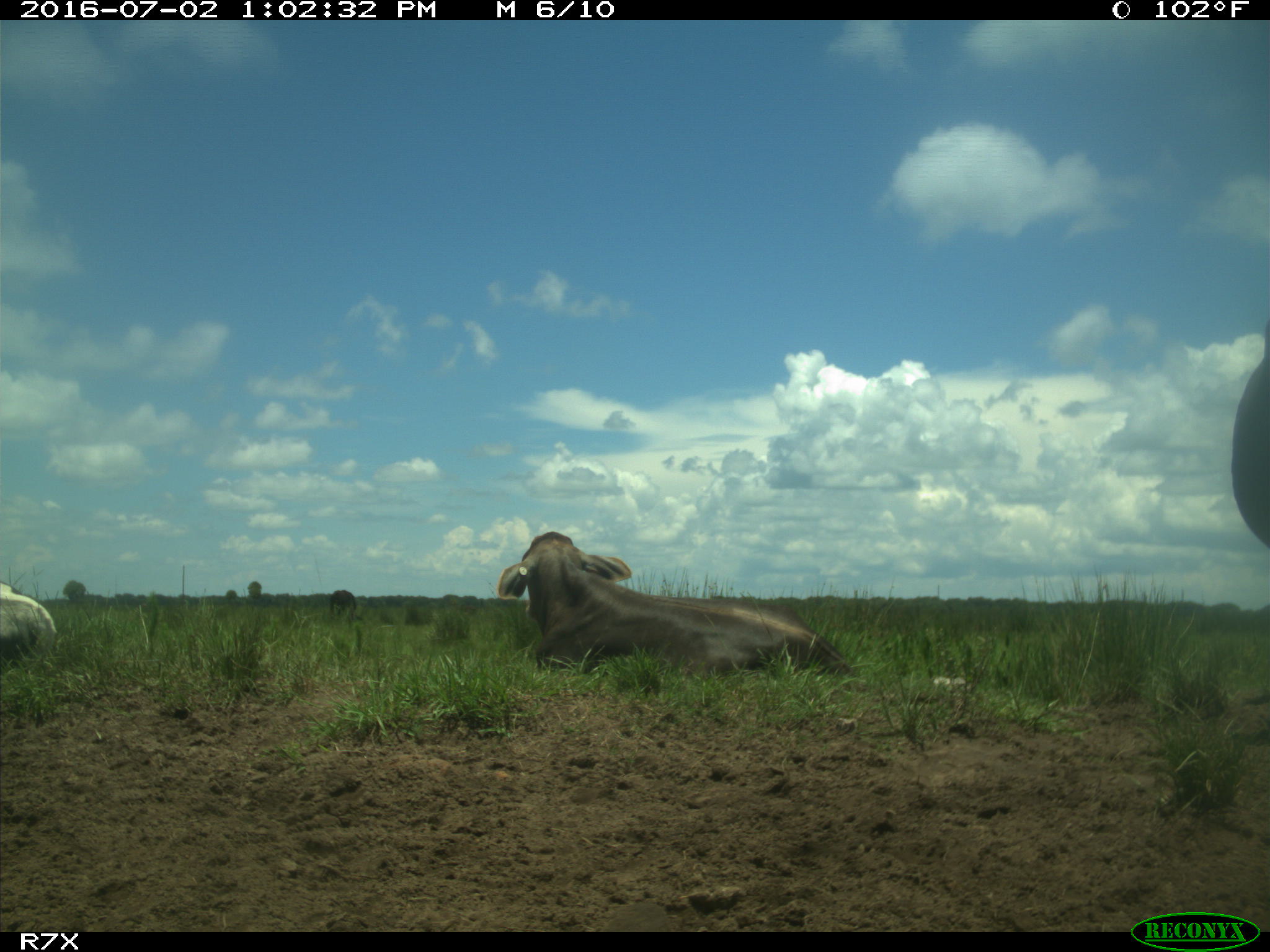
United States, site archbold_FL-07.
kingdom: Animalia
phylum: Chordata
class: Mammalia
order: Artiodactyla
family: Bovidae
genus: Bos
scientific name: Bos taurus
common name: domestic cow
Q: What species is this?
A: Bos taurus (domestic cow).